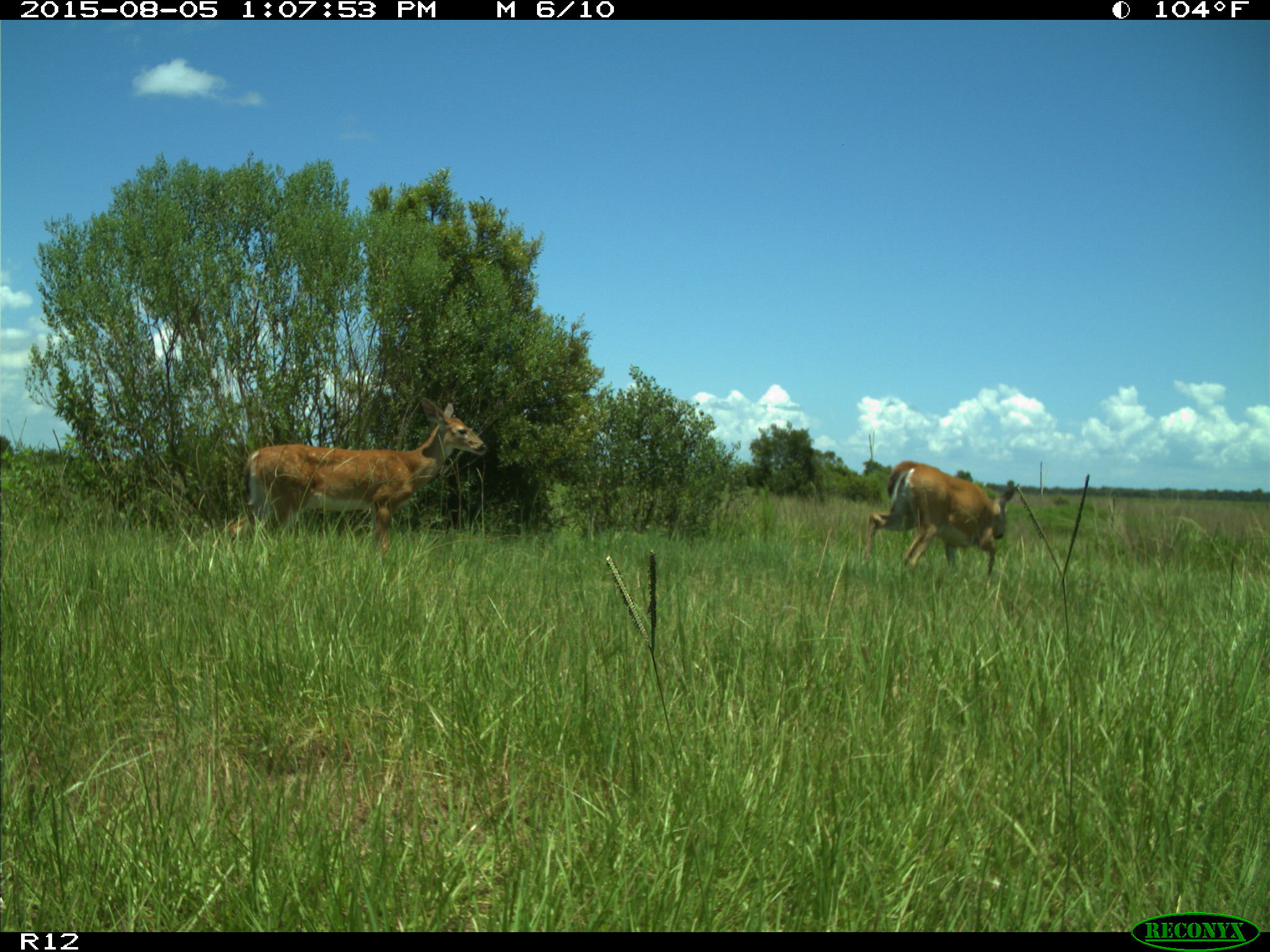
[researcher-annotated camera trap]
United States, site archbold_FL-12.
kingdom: Animalia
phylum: Chordata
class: Mammalia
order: Artiodactyla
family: Cervidae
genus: Odocoileus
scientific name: Odocoileus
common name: deer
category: unidentified deer